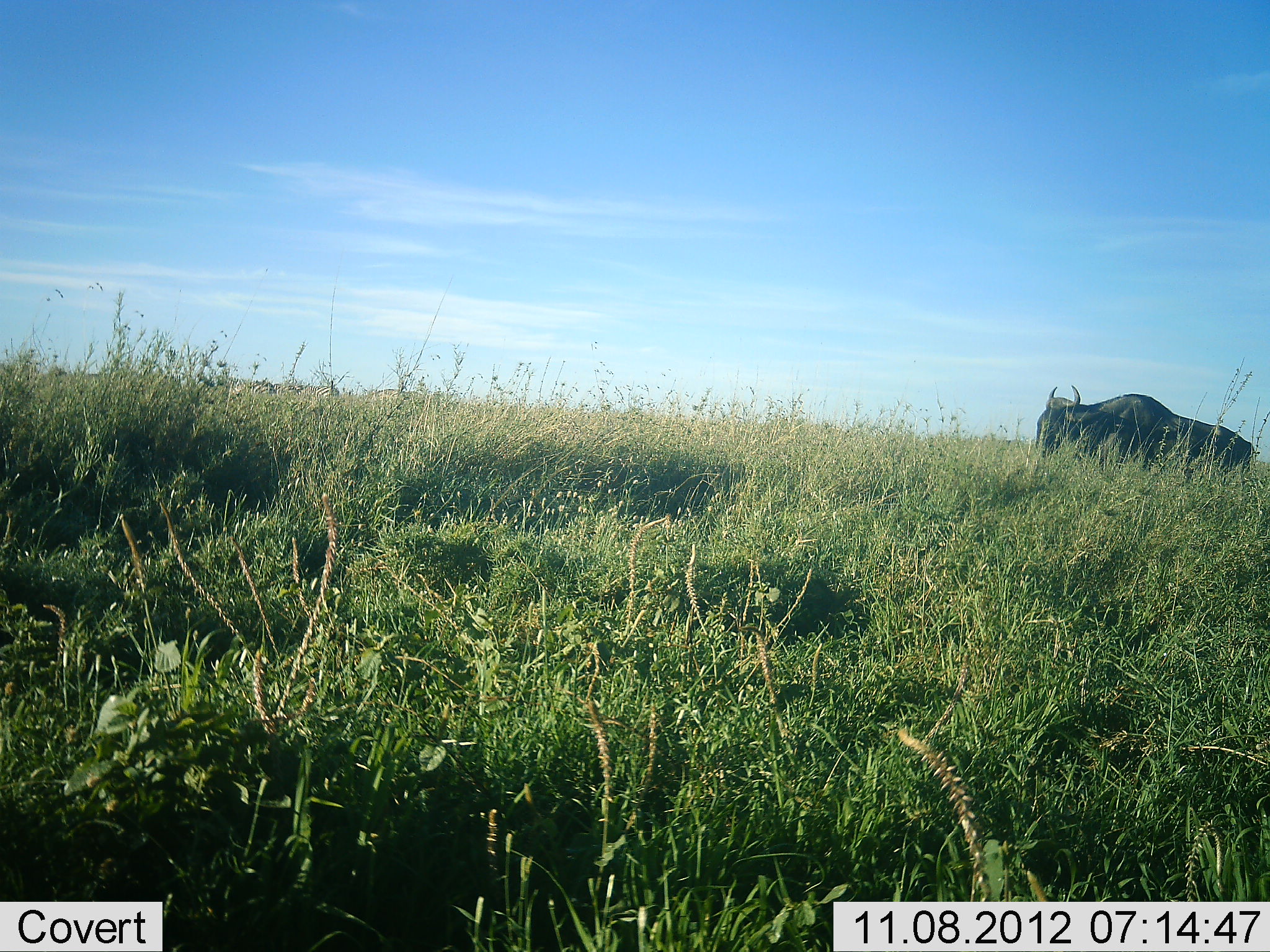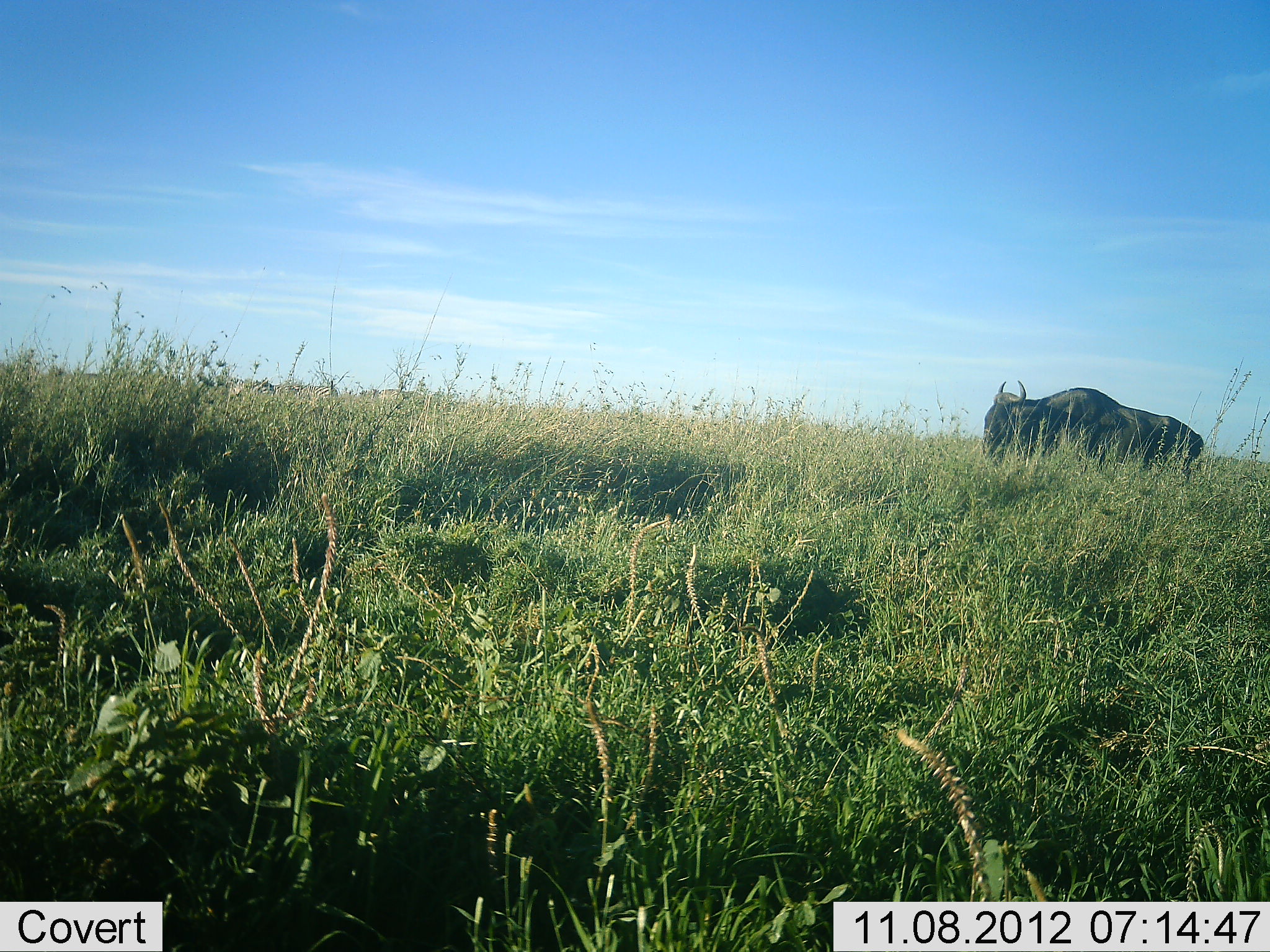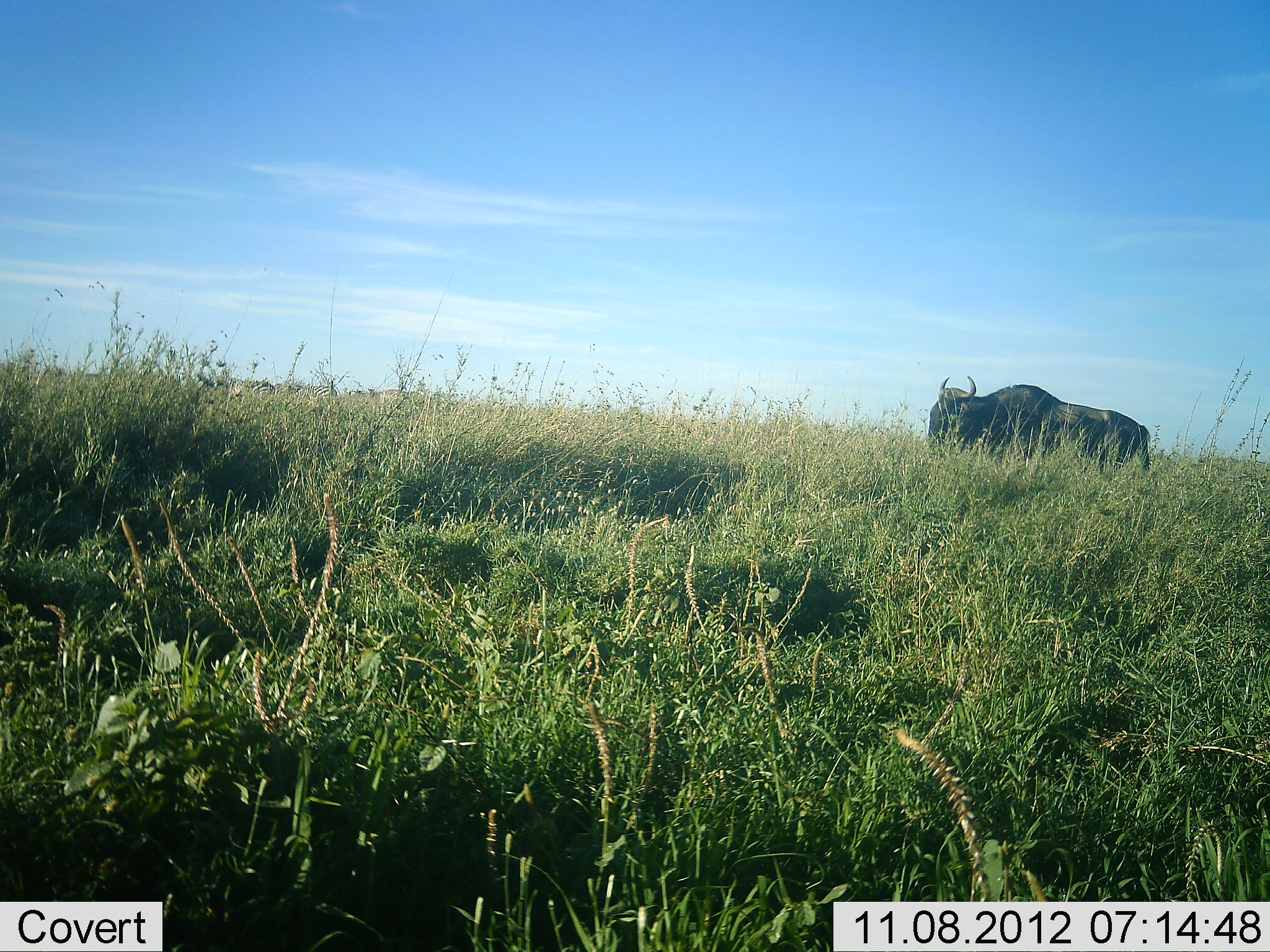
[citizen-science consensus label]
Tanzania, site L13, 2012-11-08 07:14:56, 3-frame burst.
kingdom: Animalia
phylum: Chordata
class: Mammalia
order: Artiodactyla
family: Bovidae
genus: Connochaetes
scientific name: Connochaetes taurinus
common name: blue wildebeest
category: wildebeest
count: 1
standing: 10%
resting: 0%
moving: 90%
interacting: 0%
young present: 0%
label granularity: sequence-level